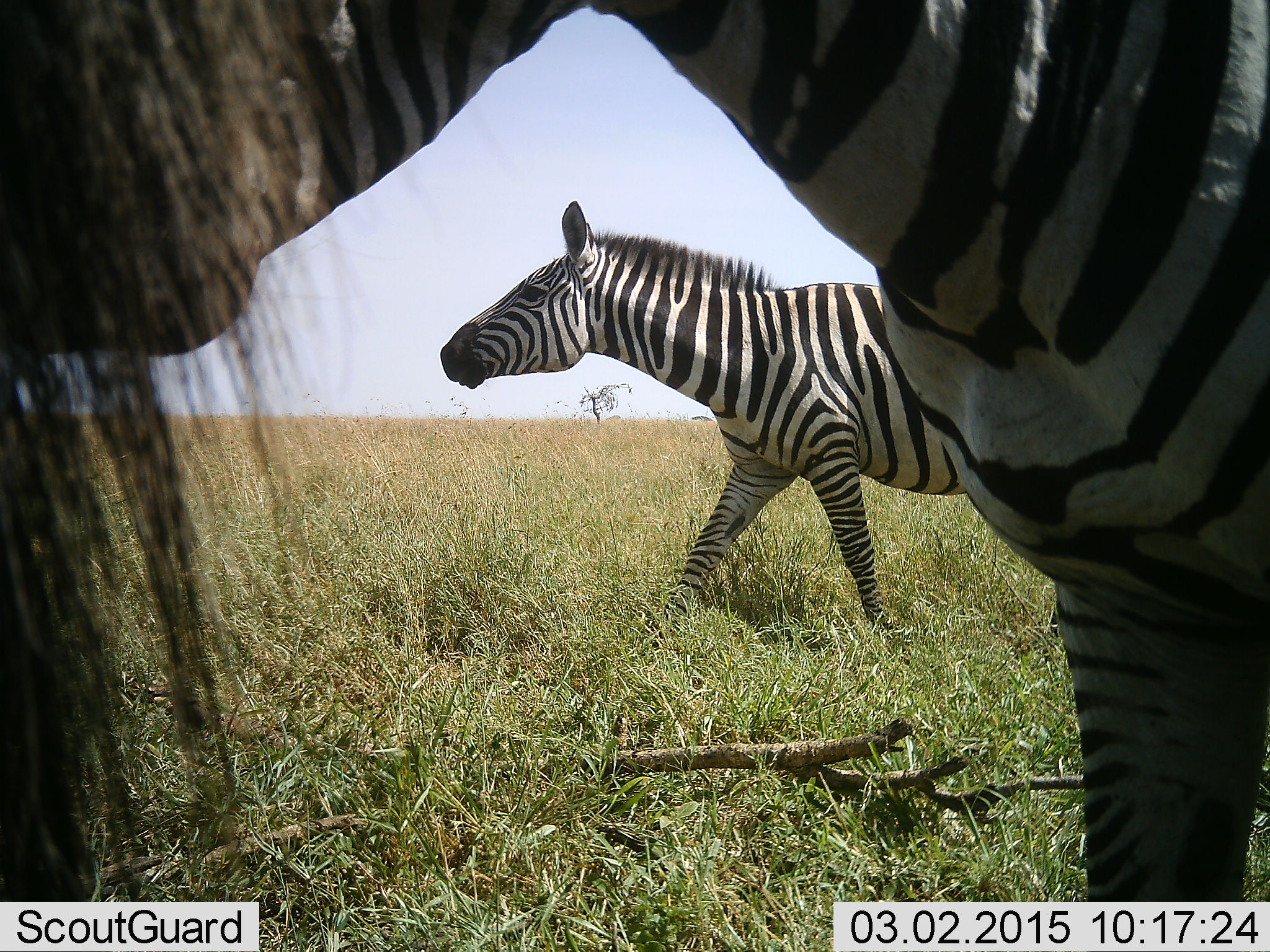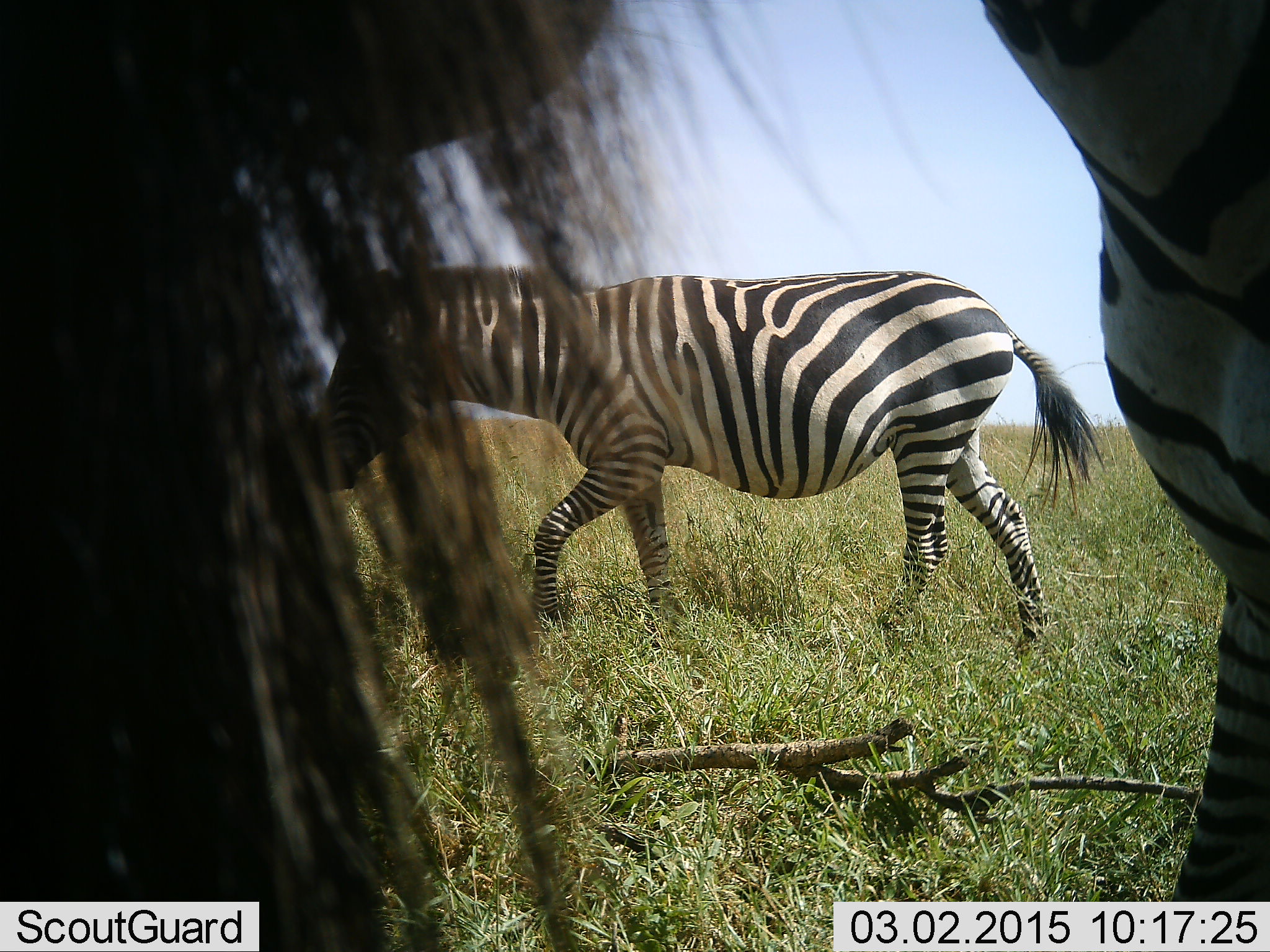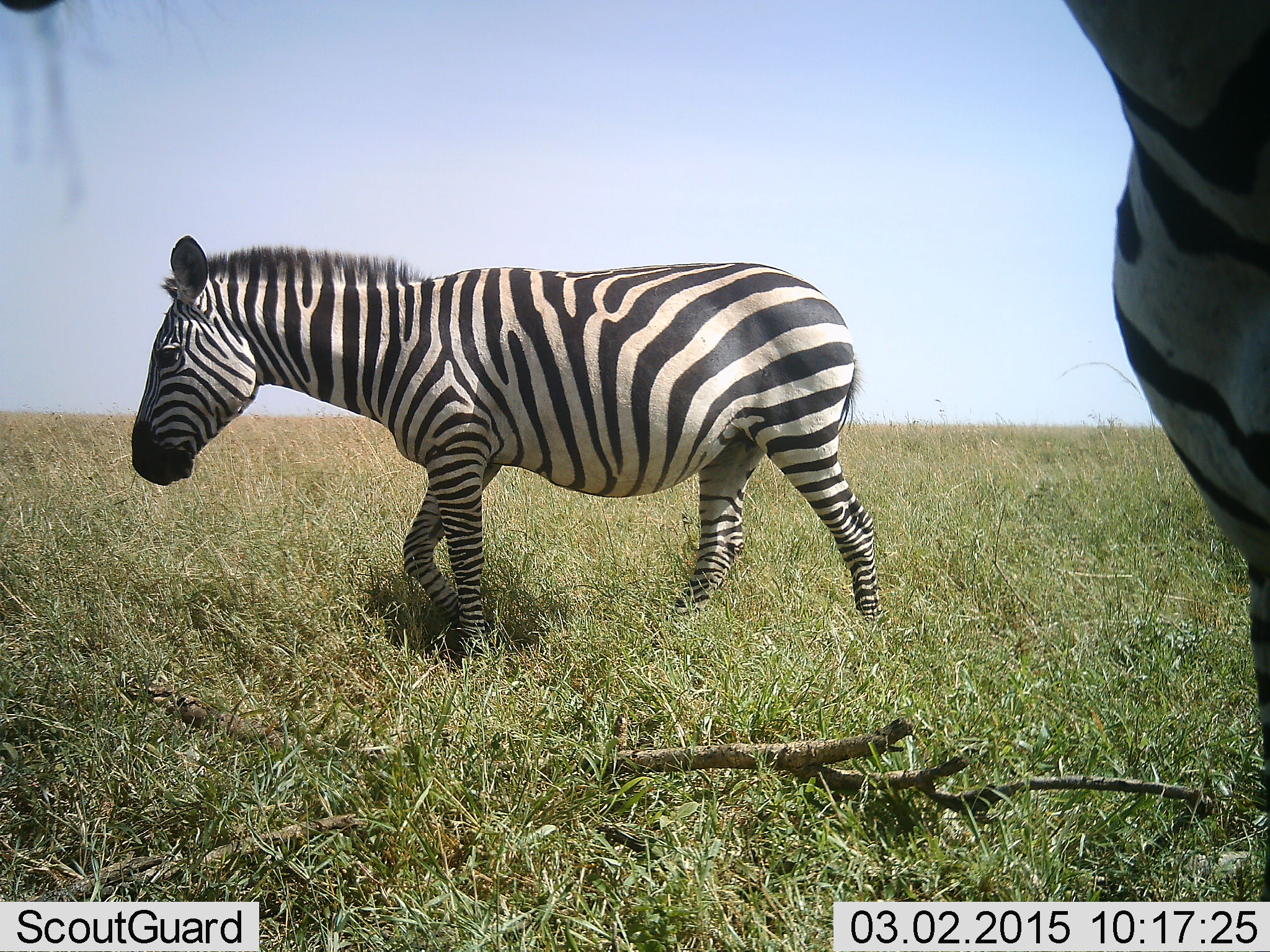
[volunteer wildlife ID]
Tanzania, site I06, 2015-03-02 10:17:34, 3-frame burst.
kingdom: Animalia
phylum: Chordata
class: Mammalia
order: Perissodactyla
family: Equidae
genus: Equus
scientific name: Equus quagga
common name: plains zebra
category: zebra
Zebra (plains zebra) (Equus quagga), count 2. Behavior (volunteer vote fractions): standing 40%, resting 10%, moving 80%, interacting 20%. Young present (vote fraction): 0%. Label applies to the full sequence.